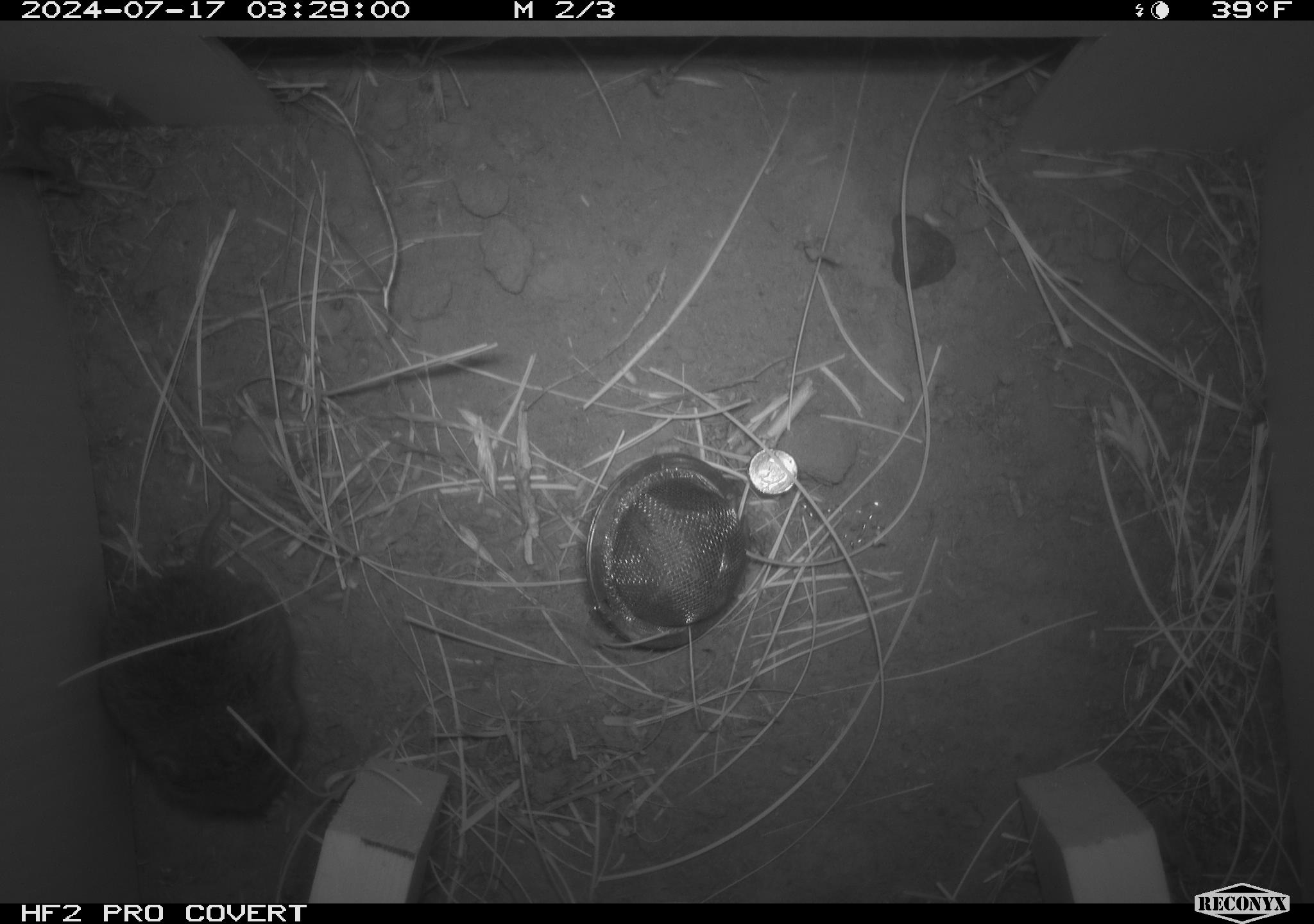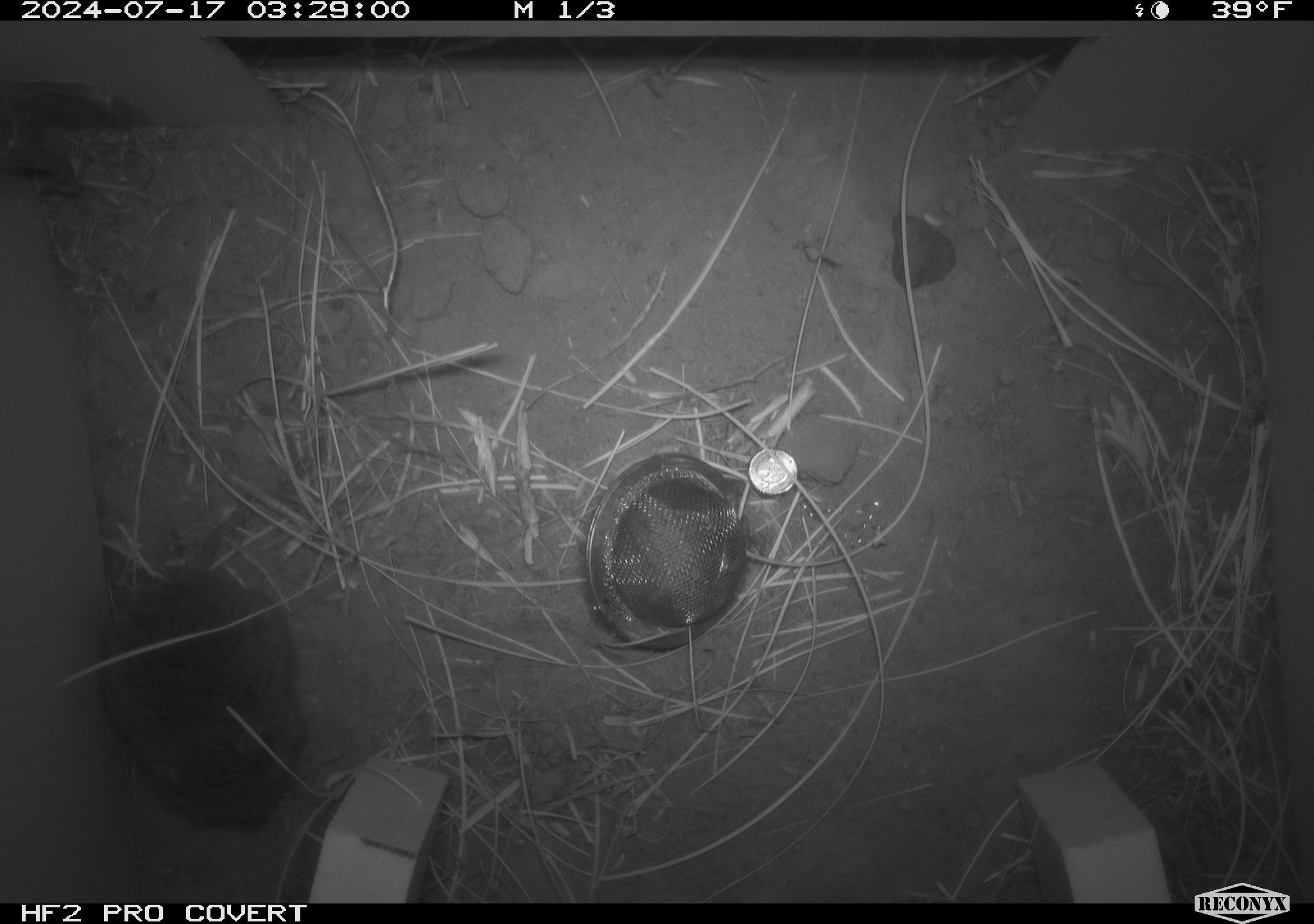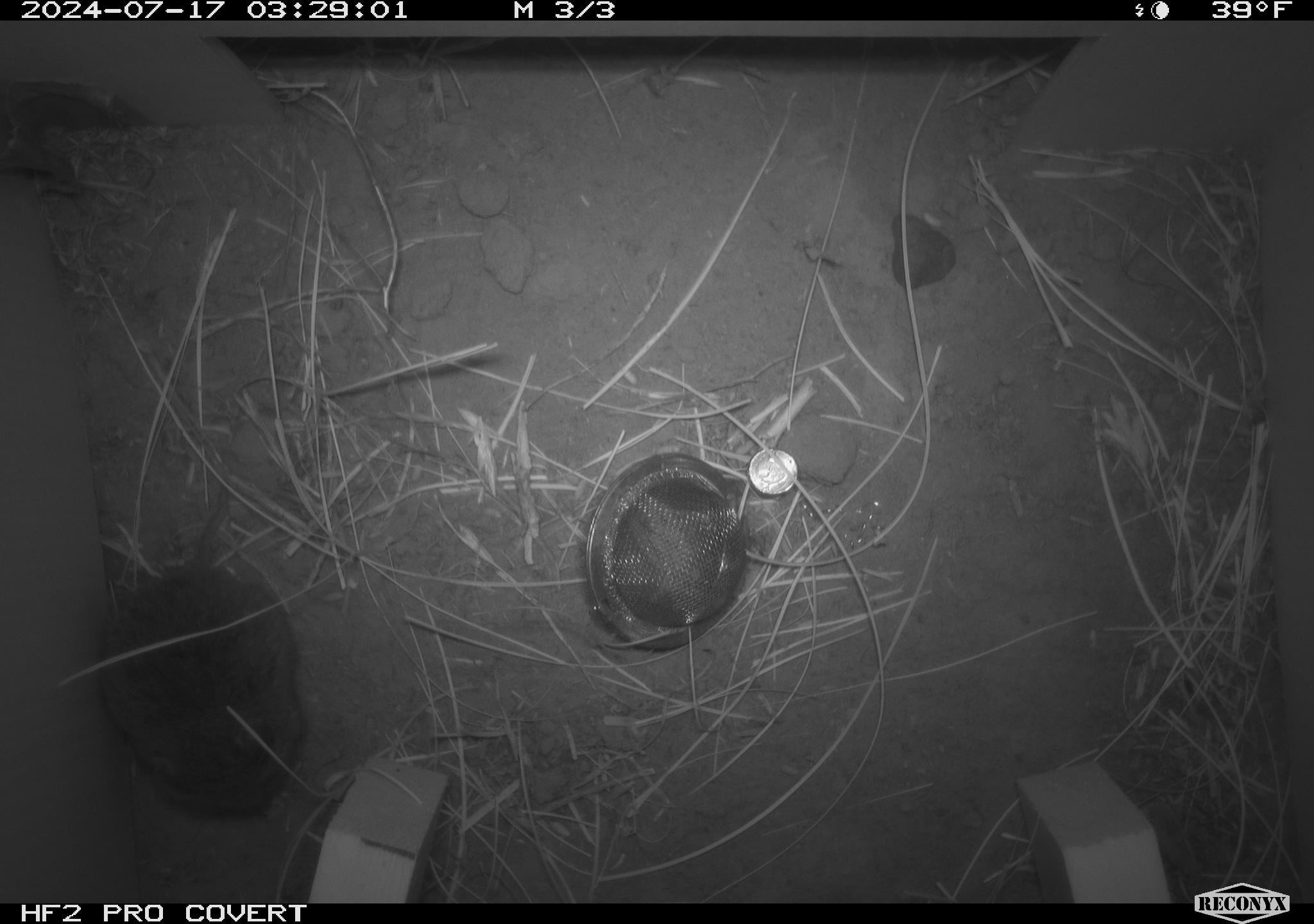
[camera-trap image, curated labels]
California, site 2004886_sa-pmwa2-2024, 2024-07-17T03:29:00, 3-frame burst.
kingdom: Animalia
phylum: Chordata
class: Mammalia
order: Rodentia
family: Cricetidae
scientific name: Arvicolinae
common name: voles, lemmings, and muskrats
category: arvicolinae subfamily